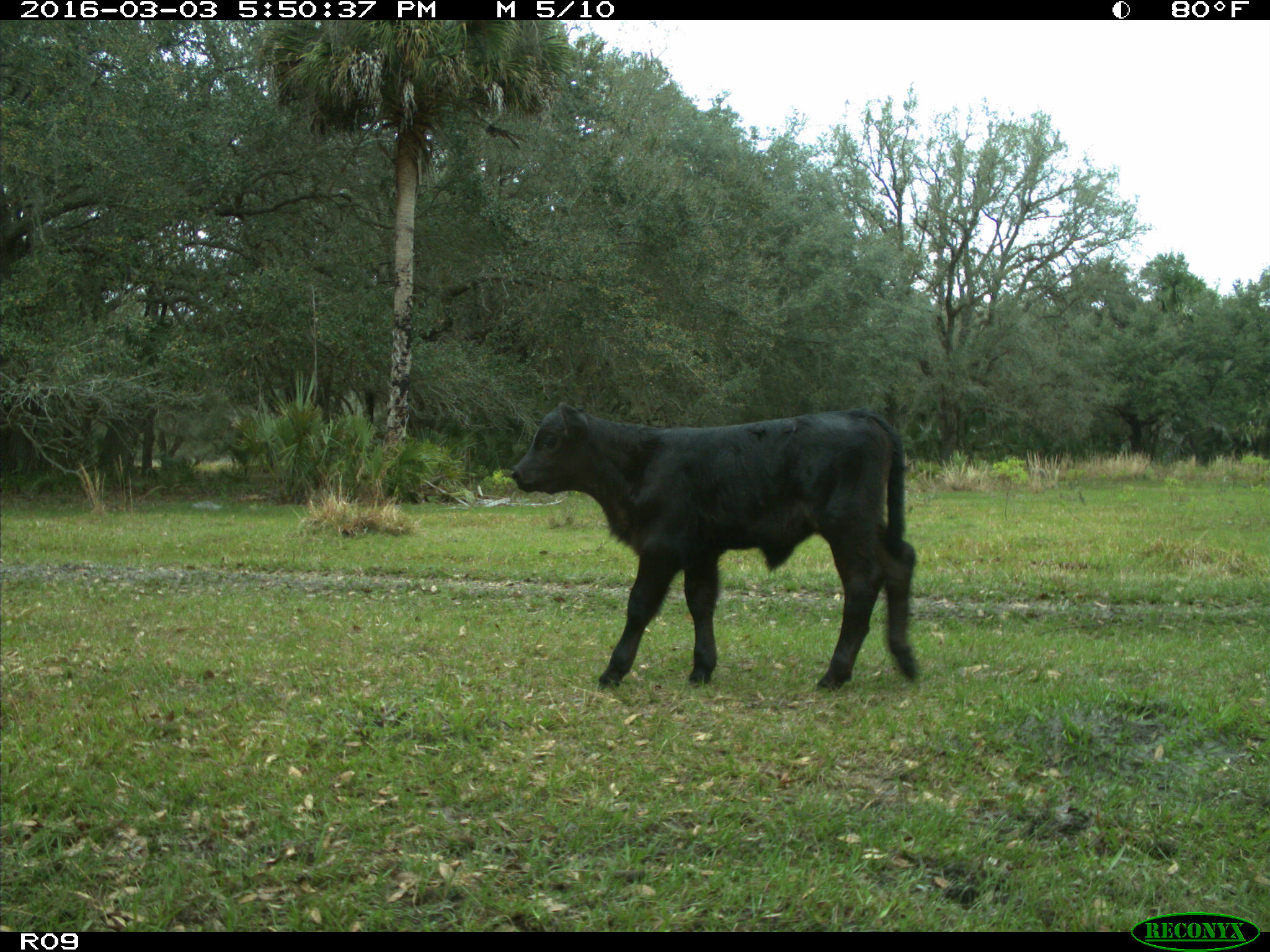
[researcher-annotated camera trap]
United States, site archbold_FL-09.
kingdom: Animalia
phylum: Chordata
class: Mammalia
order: Artiodactyla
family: Bovidae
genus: Bos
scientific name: Bos taurus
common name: domestic cow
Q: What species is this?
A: Bos taurus (domestic cow).